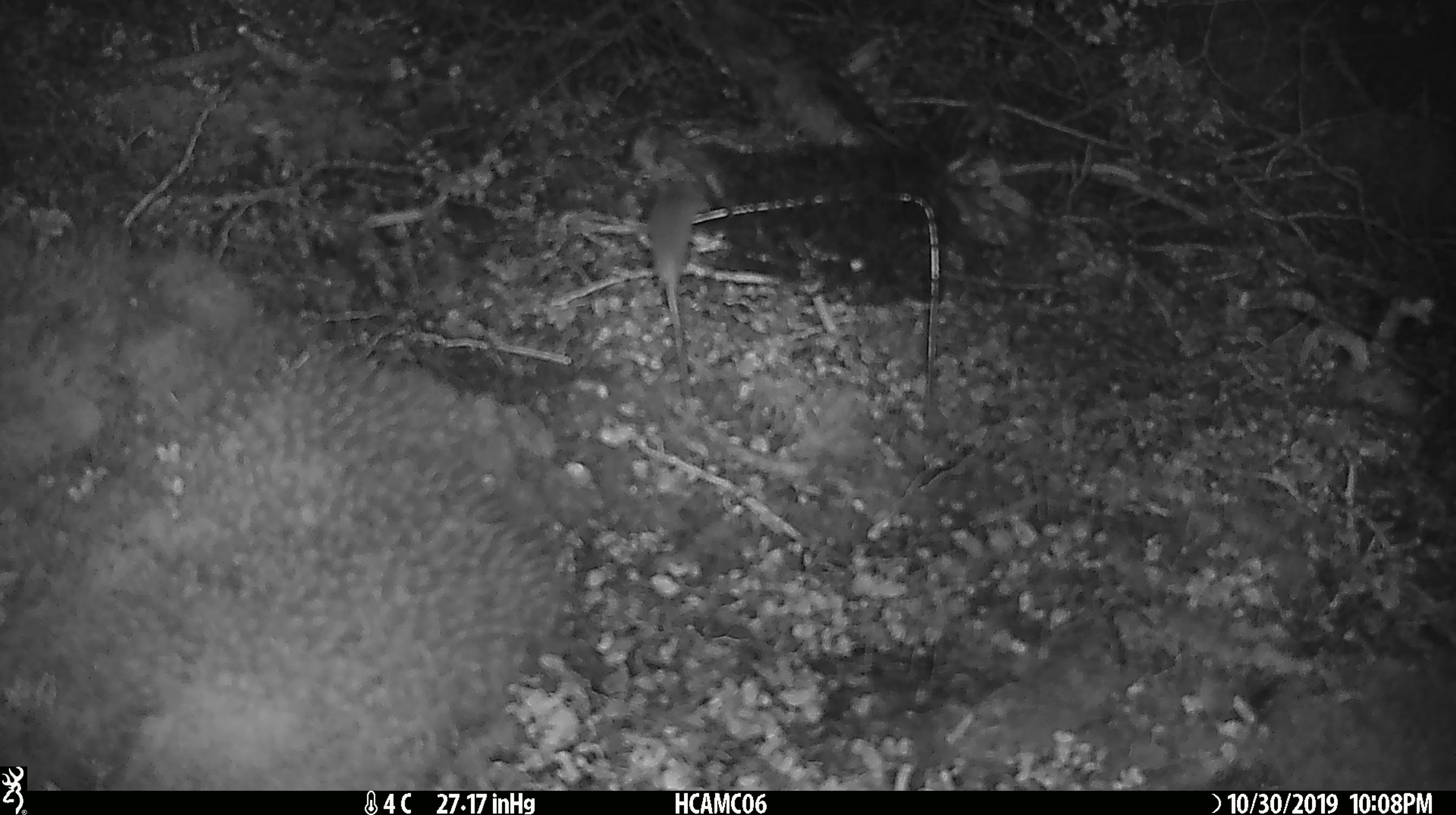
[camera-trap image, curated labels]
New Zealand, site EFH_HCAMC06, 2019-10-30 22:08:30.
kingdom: Animalia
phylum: Chordata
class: Mammalia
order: Rodentia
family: Muridae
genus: Mus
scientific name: Mus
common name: mouse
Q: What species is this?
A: Mouse (Mus).